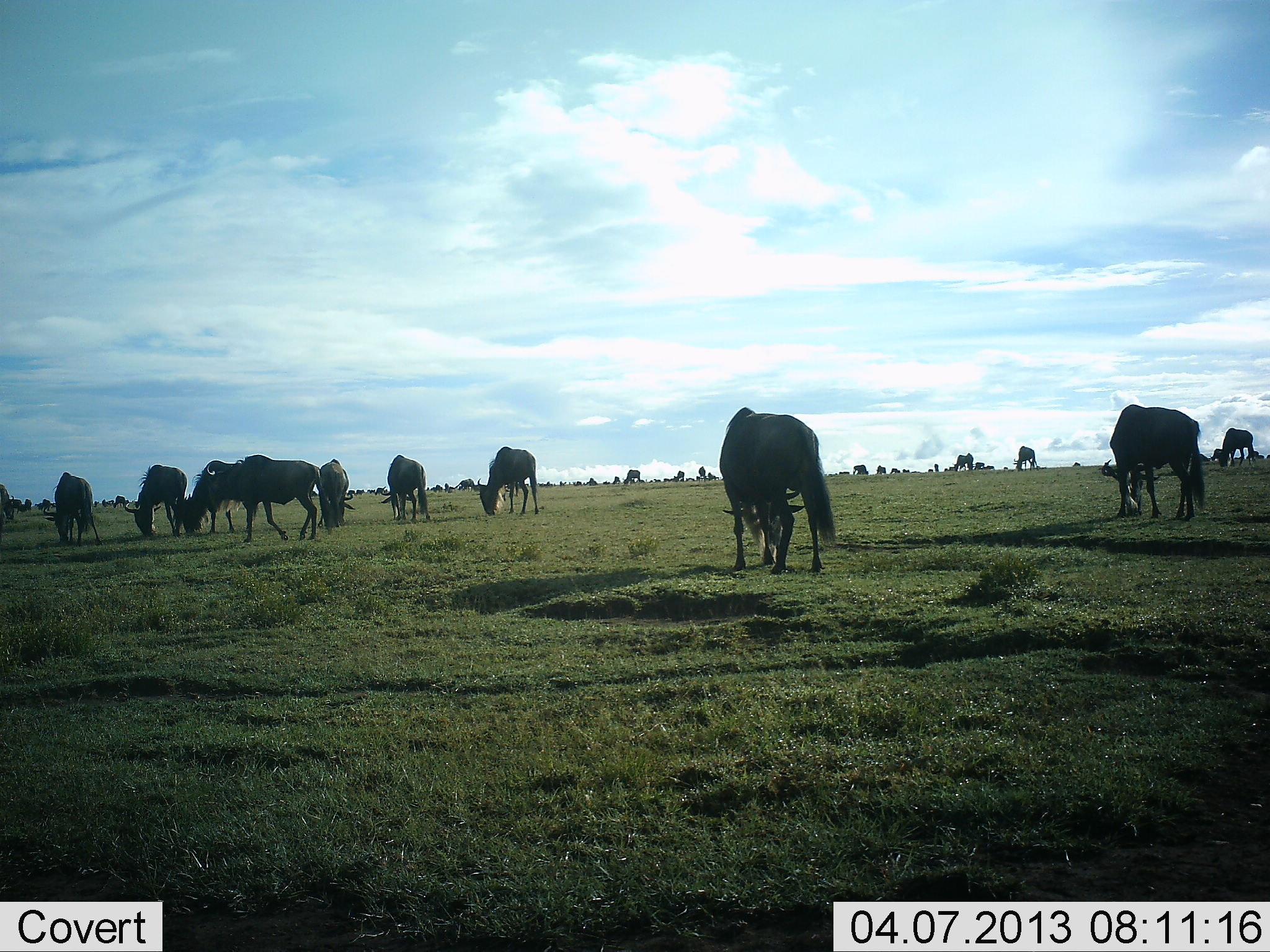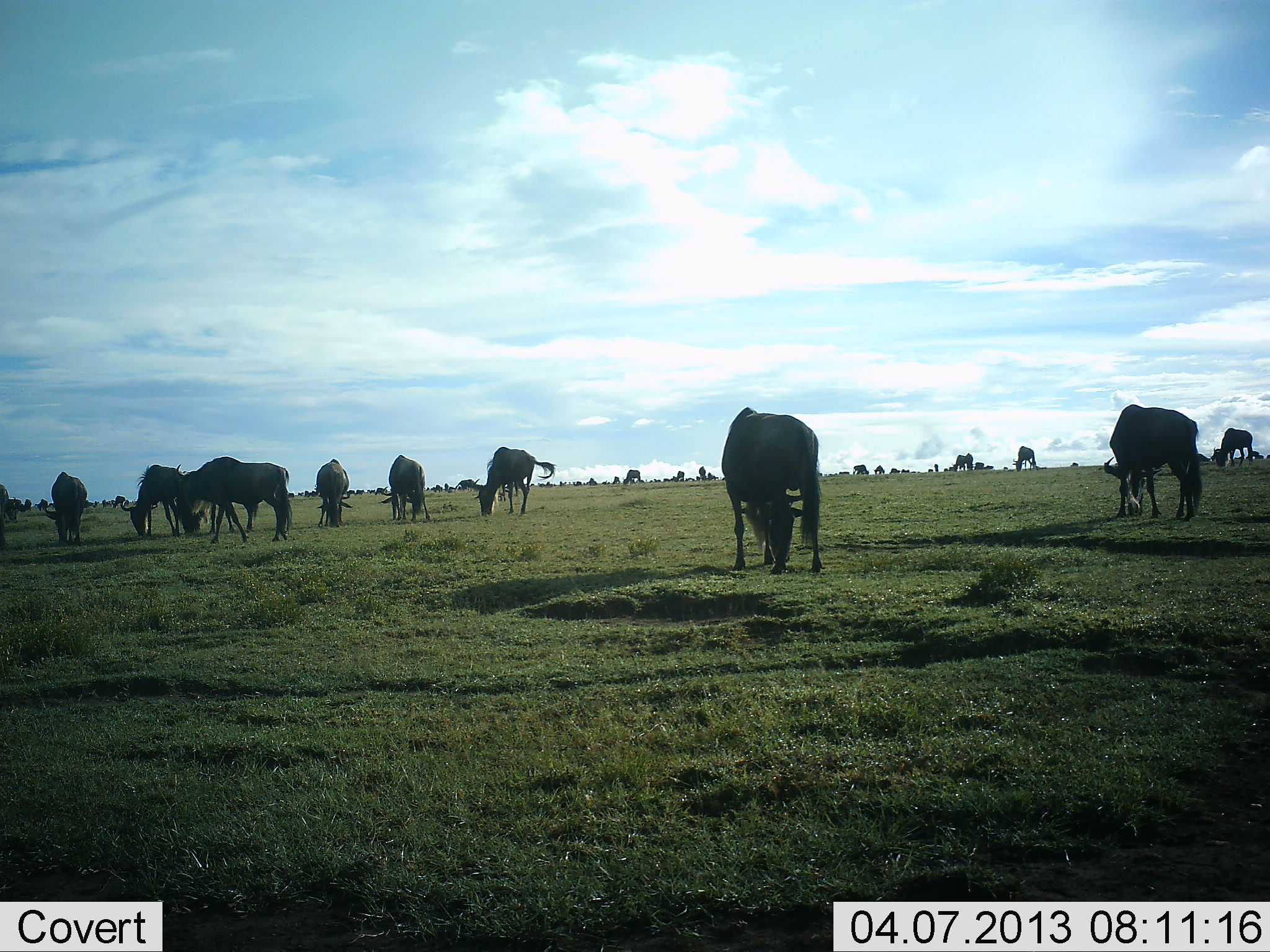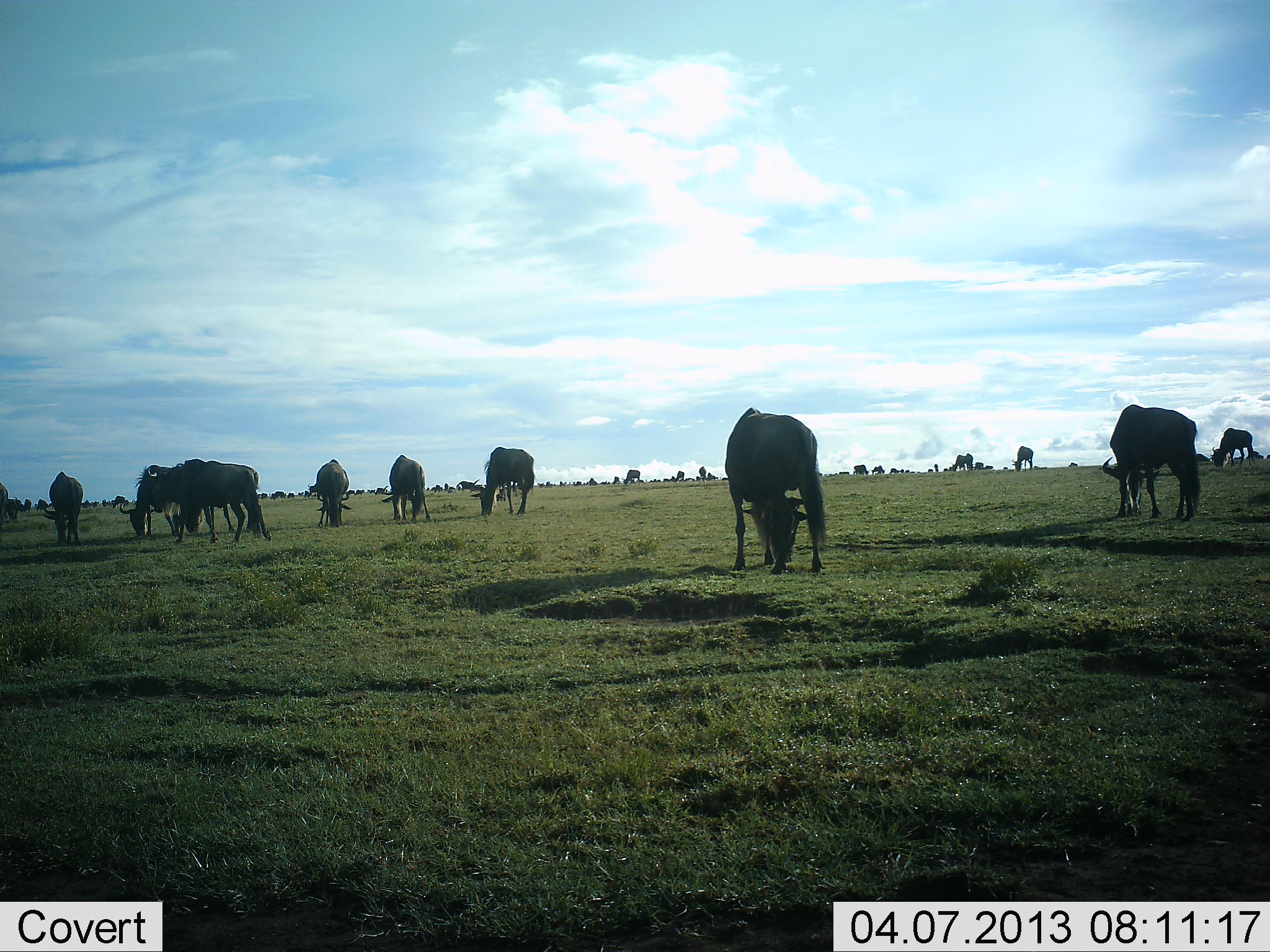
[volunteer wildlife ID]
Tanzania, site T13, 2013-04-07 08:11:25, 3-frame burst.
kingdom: Animalia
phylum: Chordata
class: Mammalia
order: Artiodactyla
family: Bovidae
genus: Connochaetes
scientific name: Connochaetes taurinus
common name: blue wildebeest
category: wildebeest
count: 11-50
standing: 38%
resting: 3%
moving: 22%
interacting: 3%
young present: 0%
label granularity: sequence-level